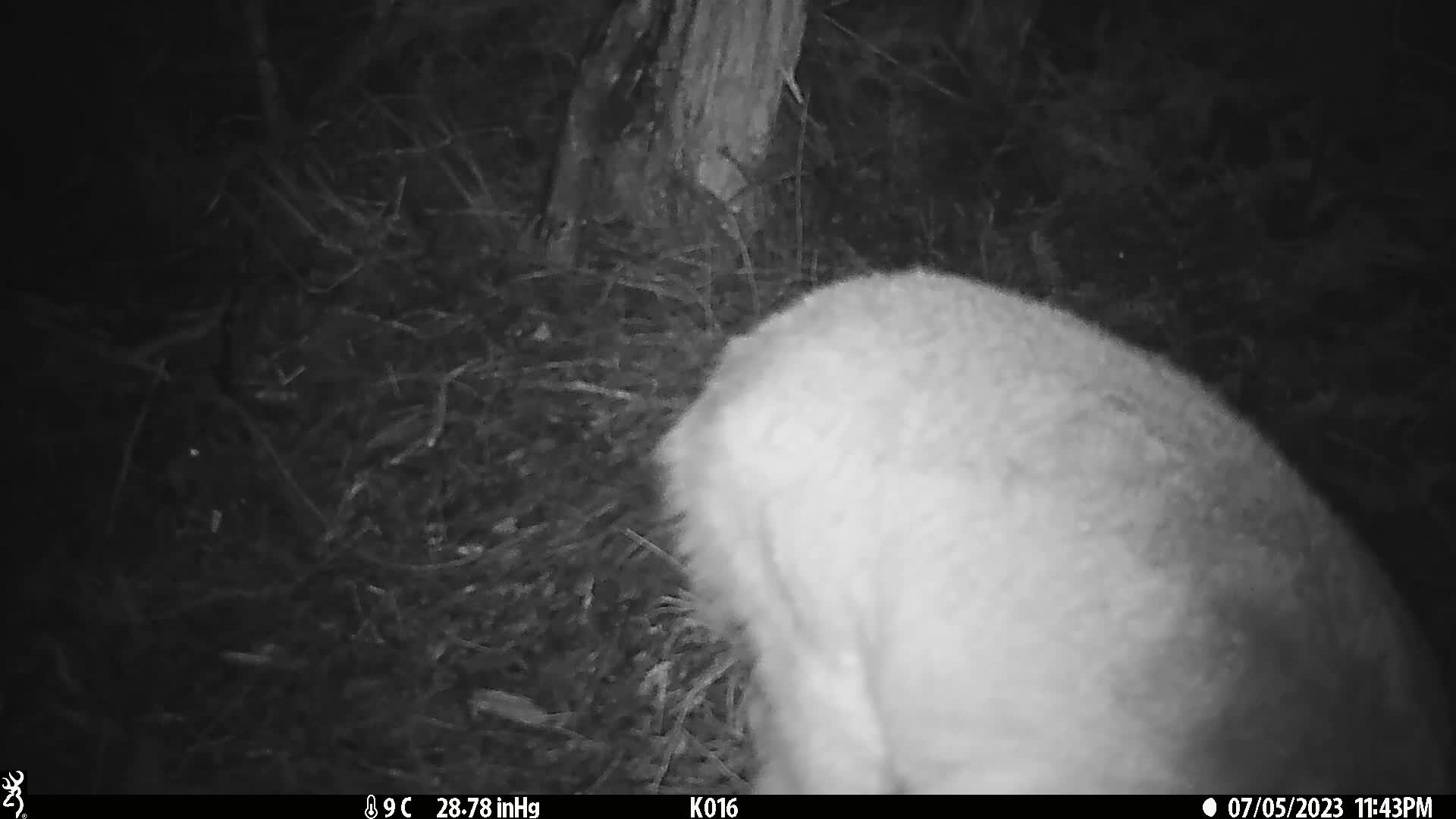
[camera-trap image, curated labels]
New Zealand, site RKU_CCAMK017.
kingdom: Animalia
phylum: Chordata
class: Mammalia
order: Artiodactyla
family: Cervidae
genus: Odocoileus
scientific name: Odocoileus virginianus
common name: white-tailed deer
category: white tailed deer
White tailed deer (white-tailed deer) (Odocoileus virginianus).